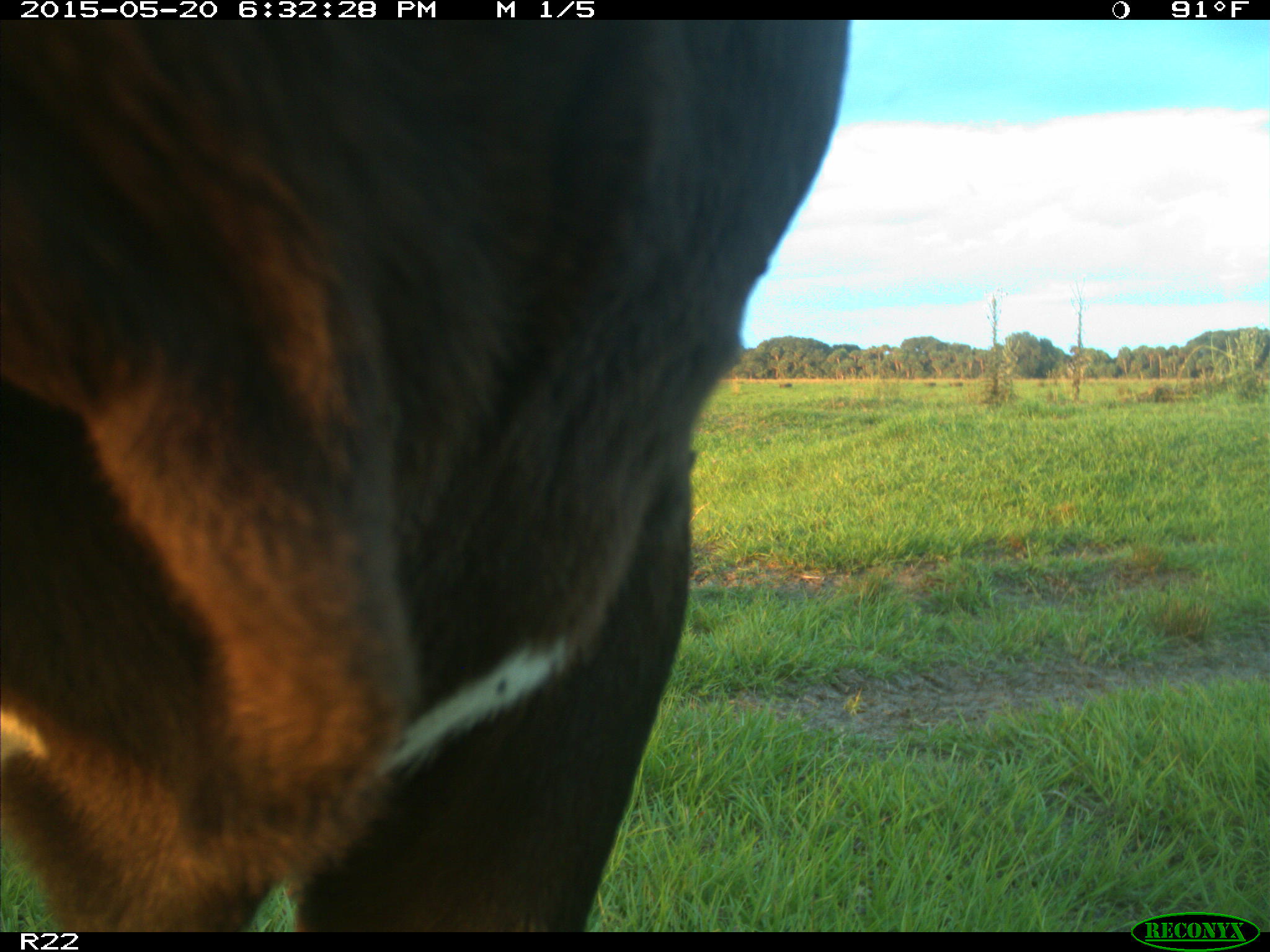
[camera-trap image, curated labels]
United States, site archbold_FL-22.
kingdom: Animalia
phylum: Chordata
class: Mammalia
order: Artiodactyla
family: Bovidae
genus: Bos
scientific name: Bos taurus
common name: domestic cow